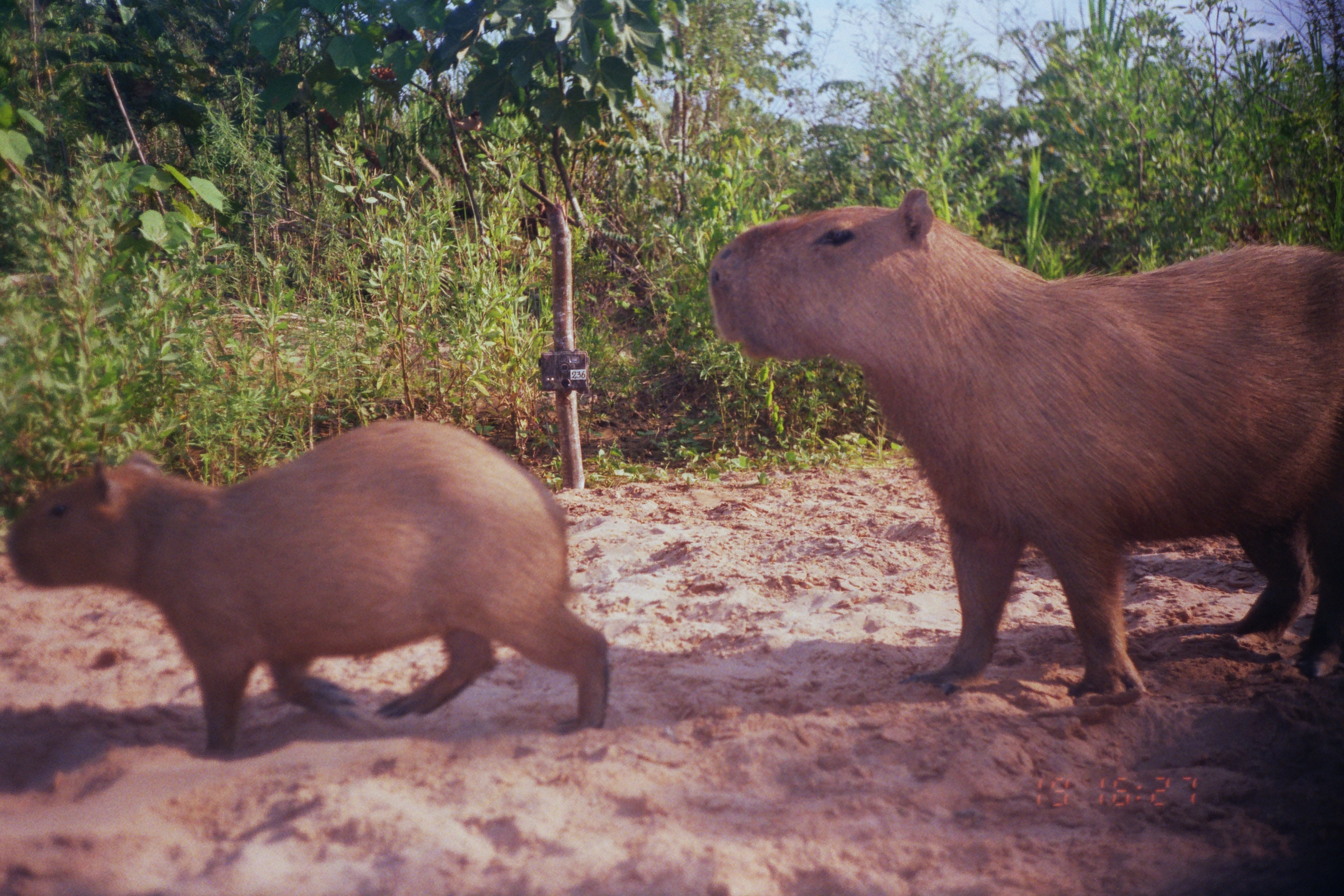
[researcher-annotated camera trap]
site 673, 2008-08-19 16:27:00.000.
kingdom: Animalia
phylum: Chordata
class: Mammalia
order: Rodentia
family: Caviidae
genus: Hydrochoerus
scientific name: Hydrochoerus hydrochaeris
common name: capybara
Hydrochoerus hydrochaeris (capybara).